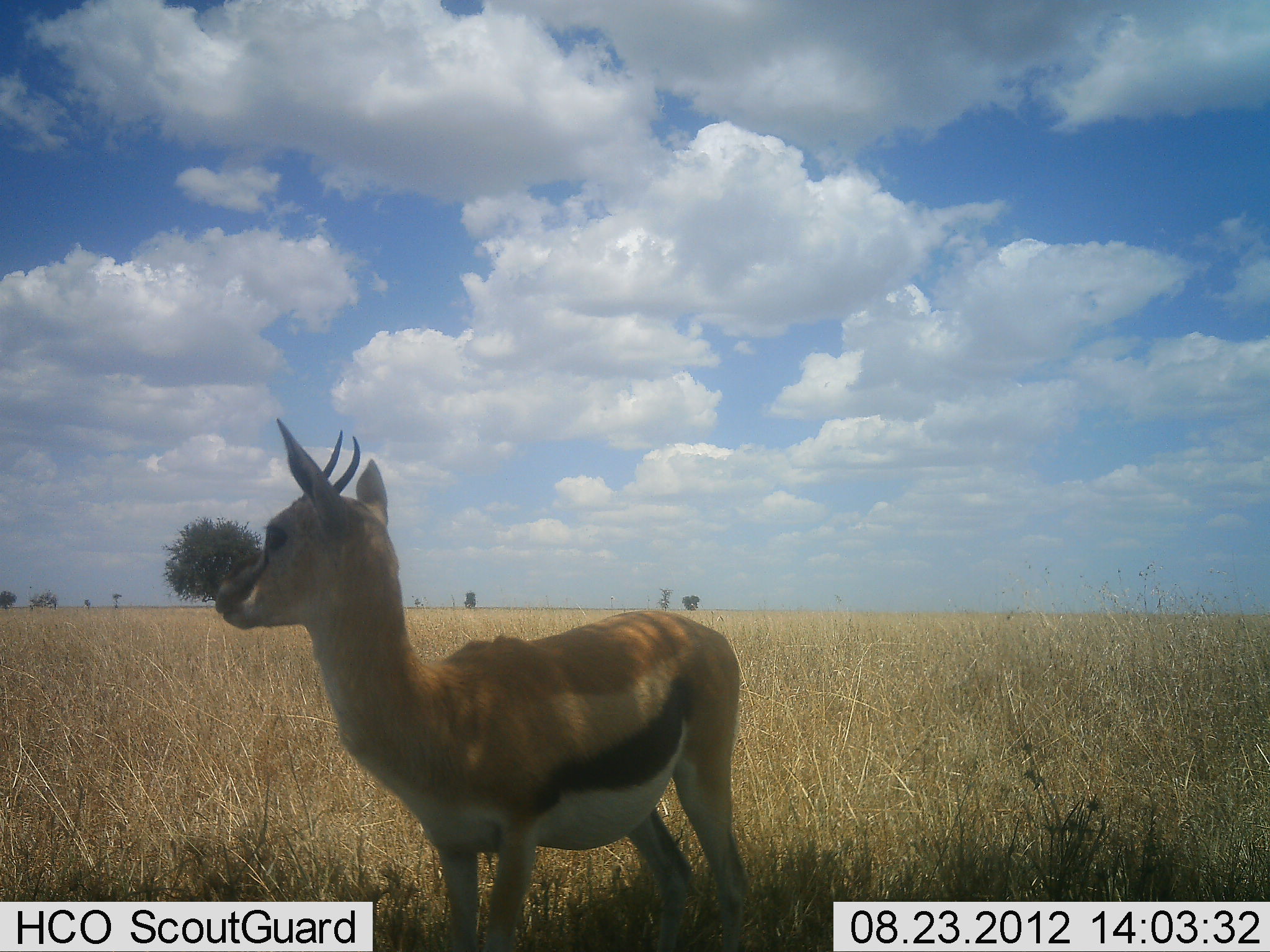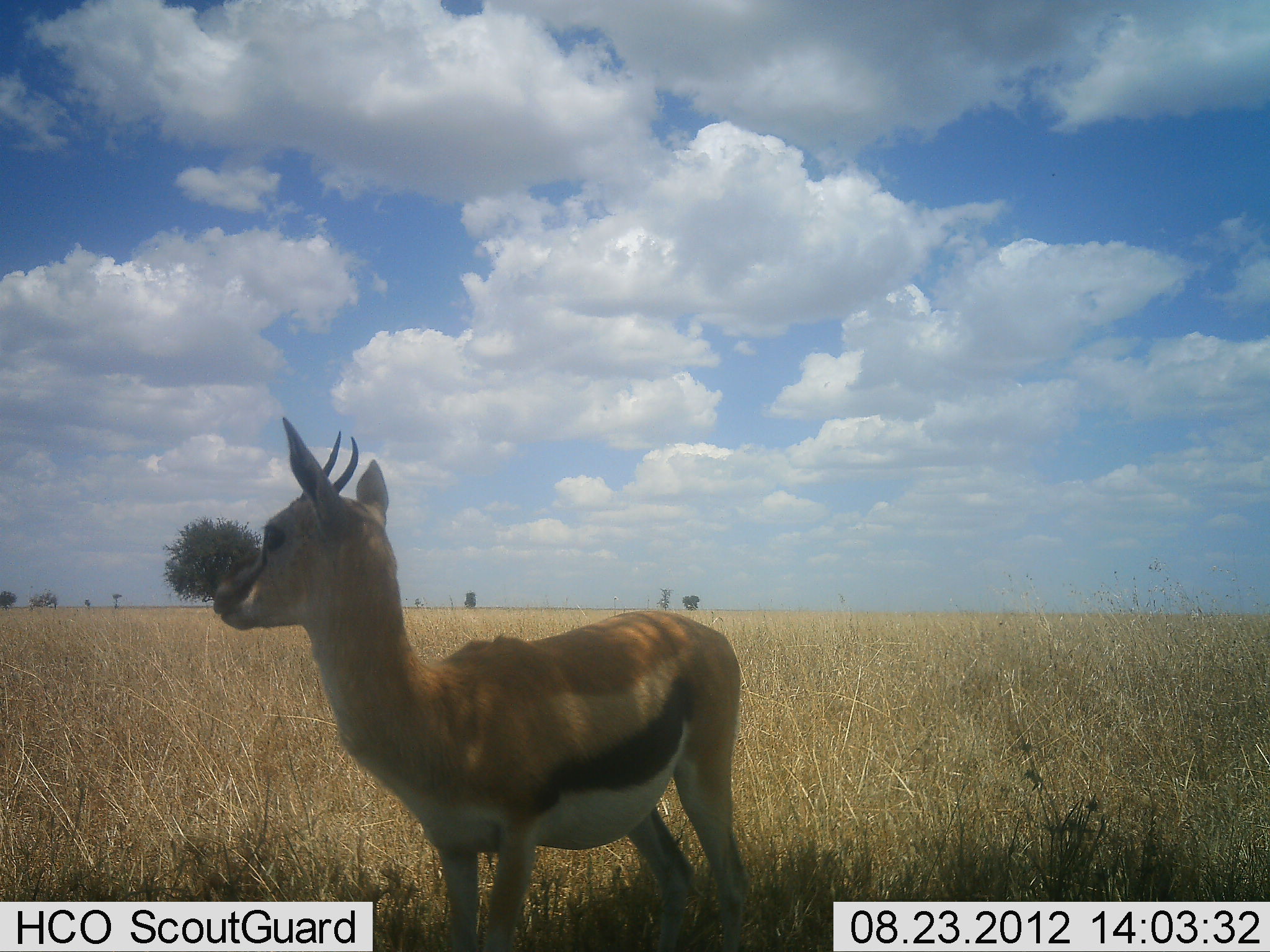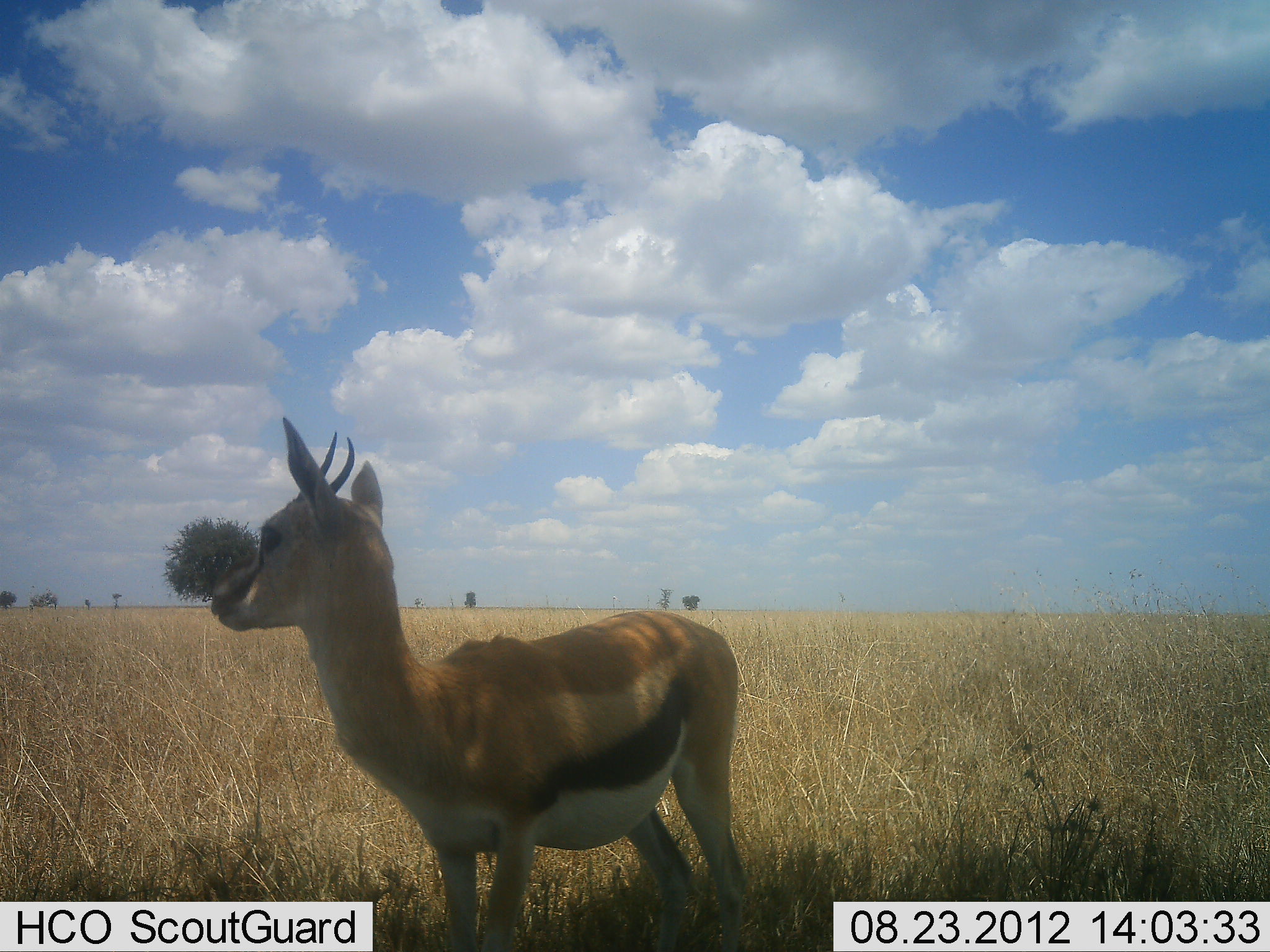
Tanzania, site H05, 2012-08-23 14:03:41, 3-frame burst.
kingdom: Animalia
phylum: Chordata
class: Mammalia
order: Artiodactyla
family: Bovidae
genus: Eudorcas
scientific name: Eudorcas thomsonii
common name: thomson's gazelle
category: gazellethomsons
Gazellethomsons (thomson's gazelle) (Eudorcas thomsonii), count 1. Behavior (volunteer vote fractions): standing 100%, resting 0%, moving 0%, interacting 0%. Young present (vote fraction): 10%. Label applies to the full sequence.